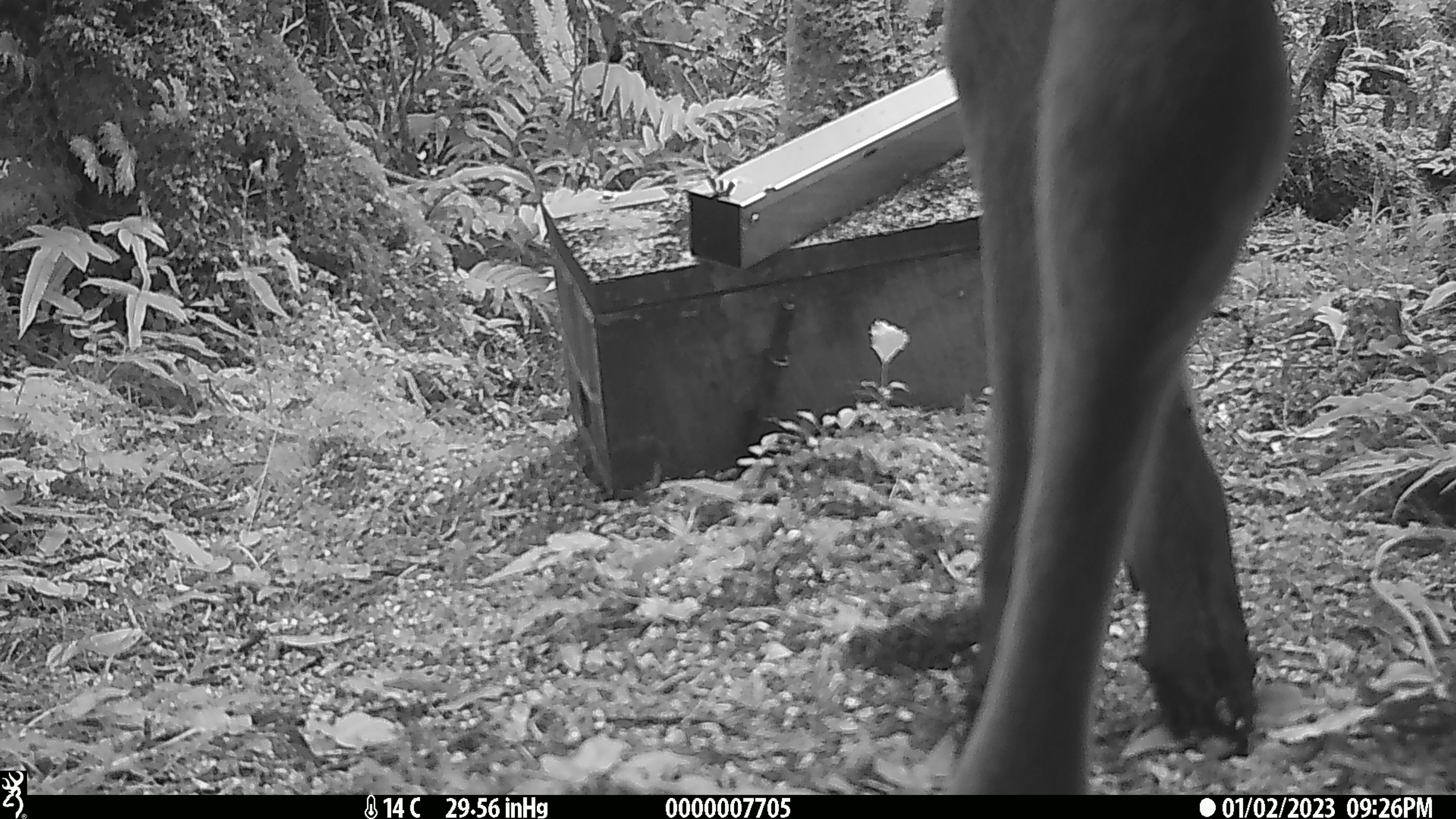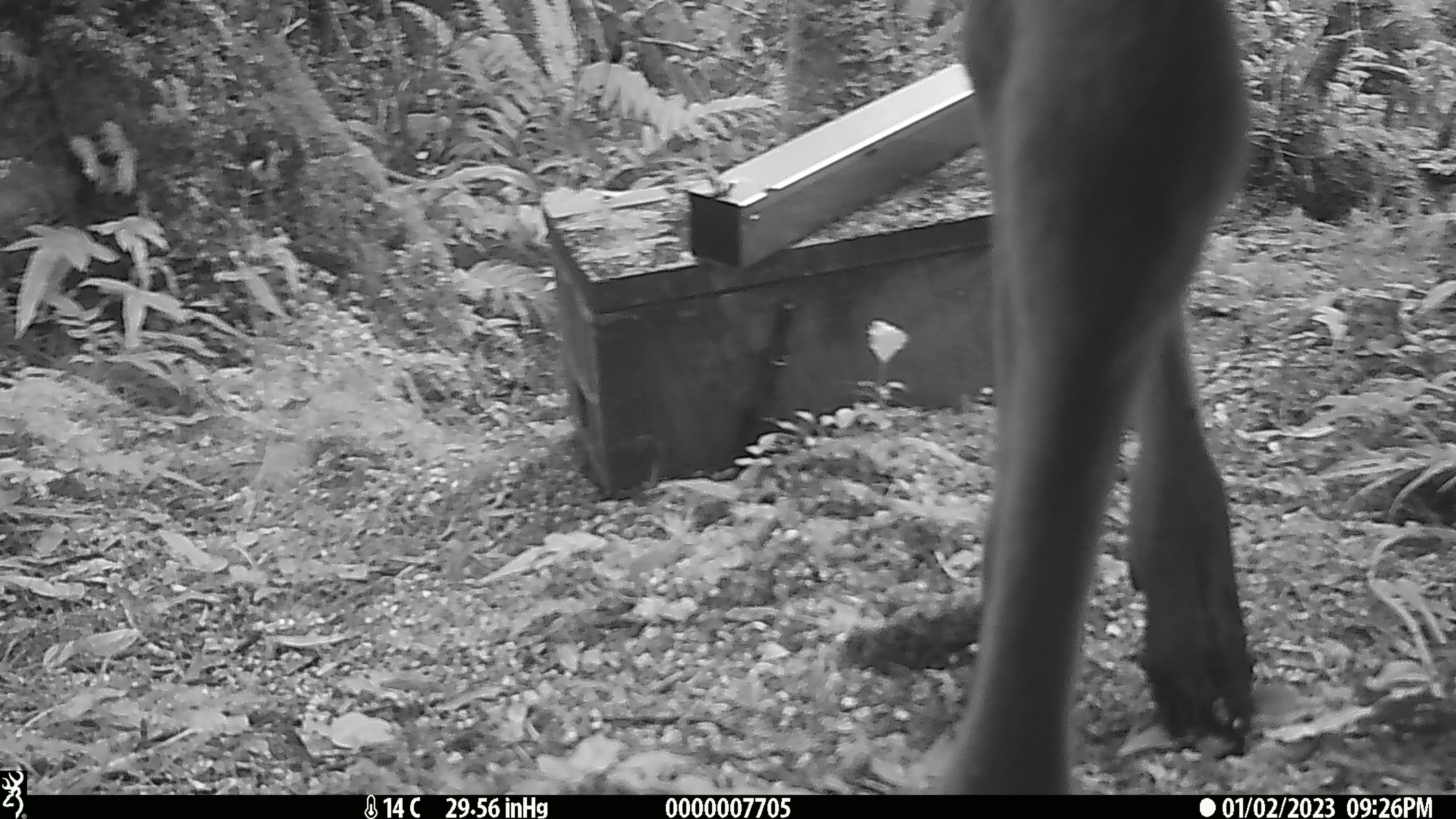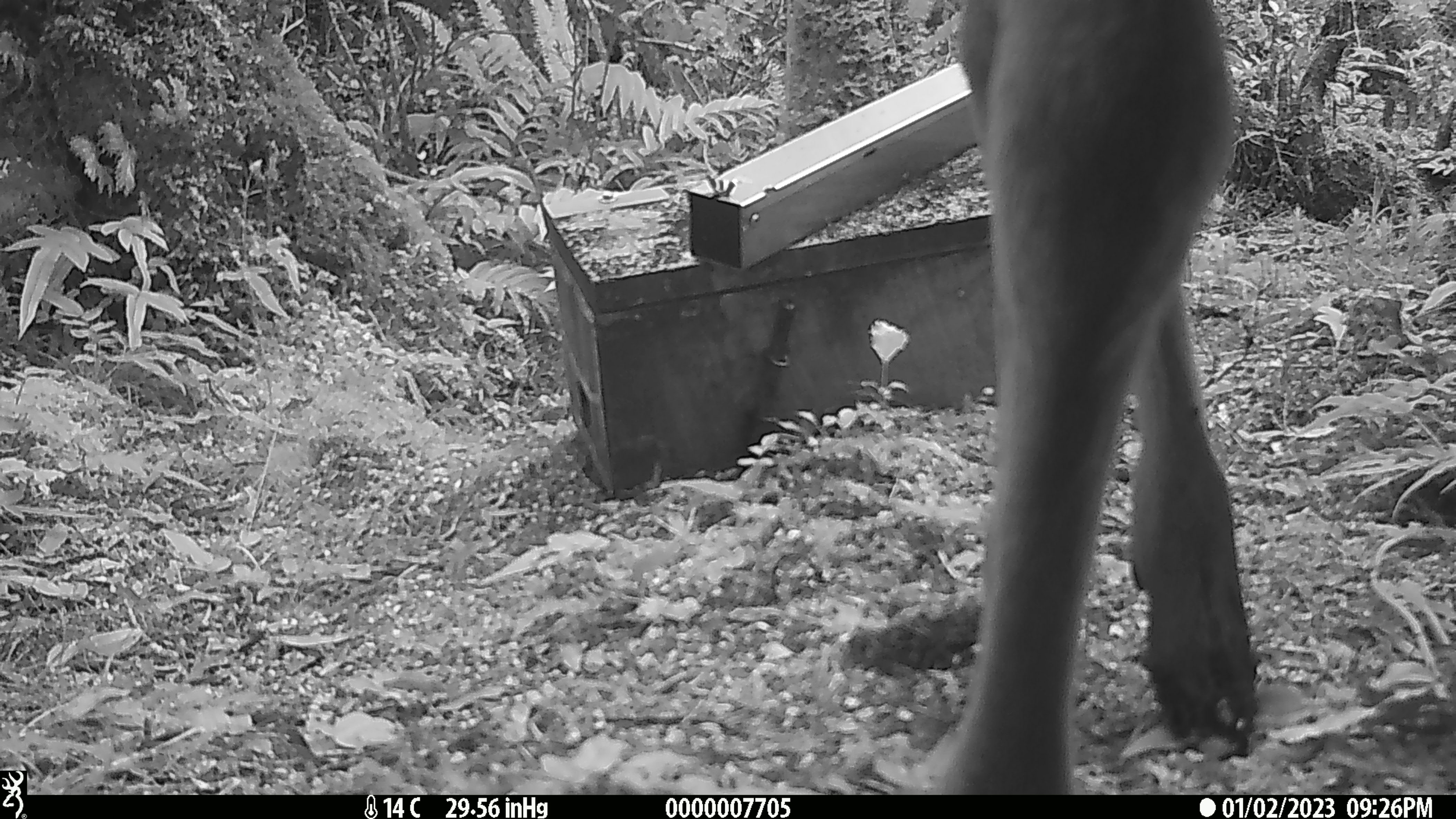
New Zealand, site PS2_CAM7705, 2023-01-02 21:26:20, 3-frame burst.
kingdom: Animalia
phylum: Chordata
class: Mammalia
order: Artiodactyla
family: Cervidae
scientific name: Cervidae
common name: deer